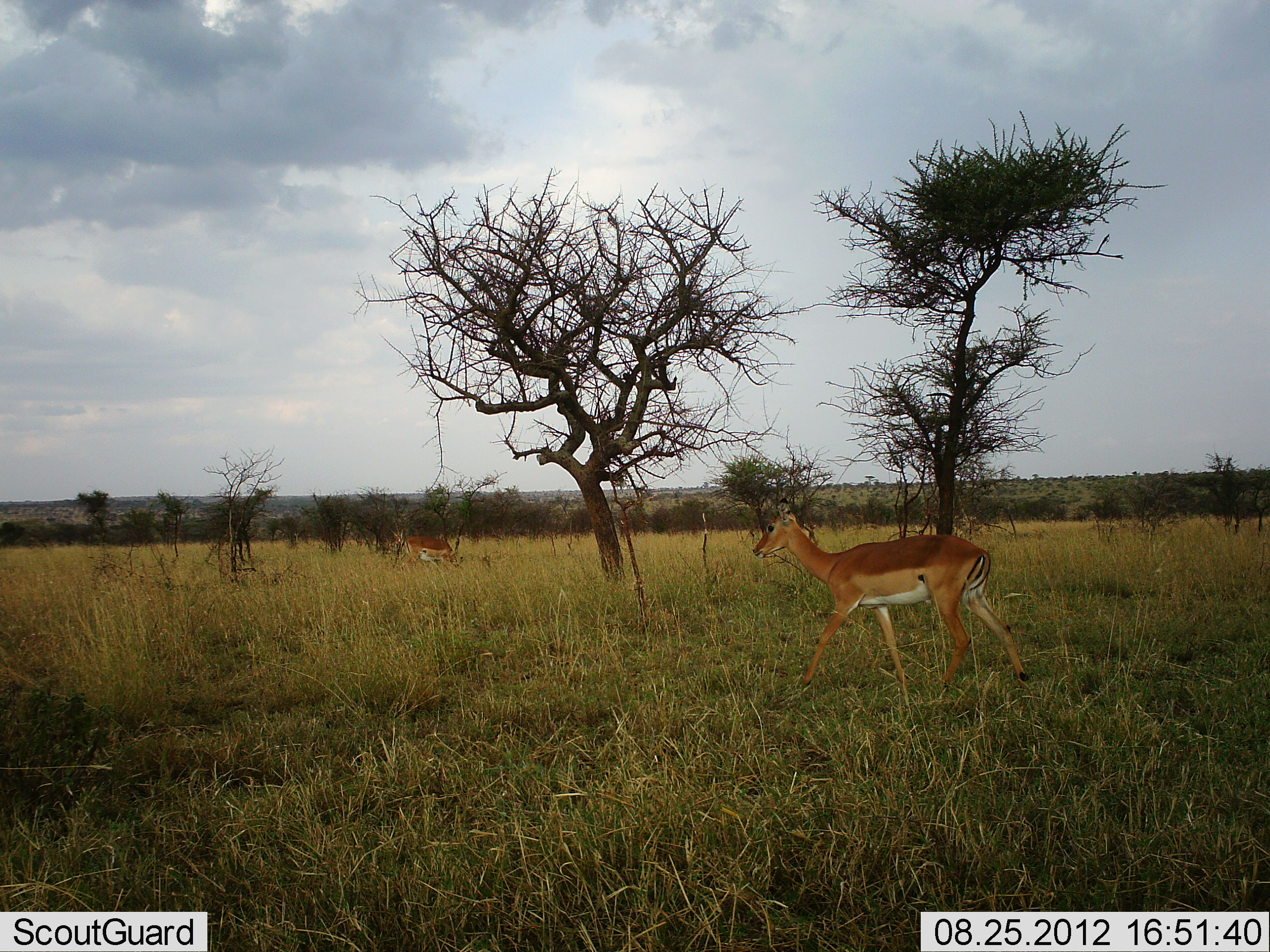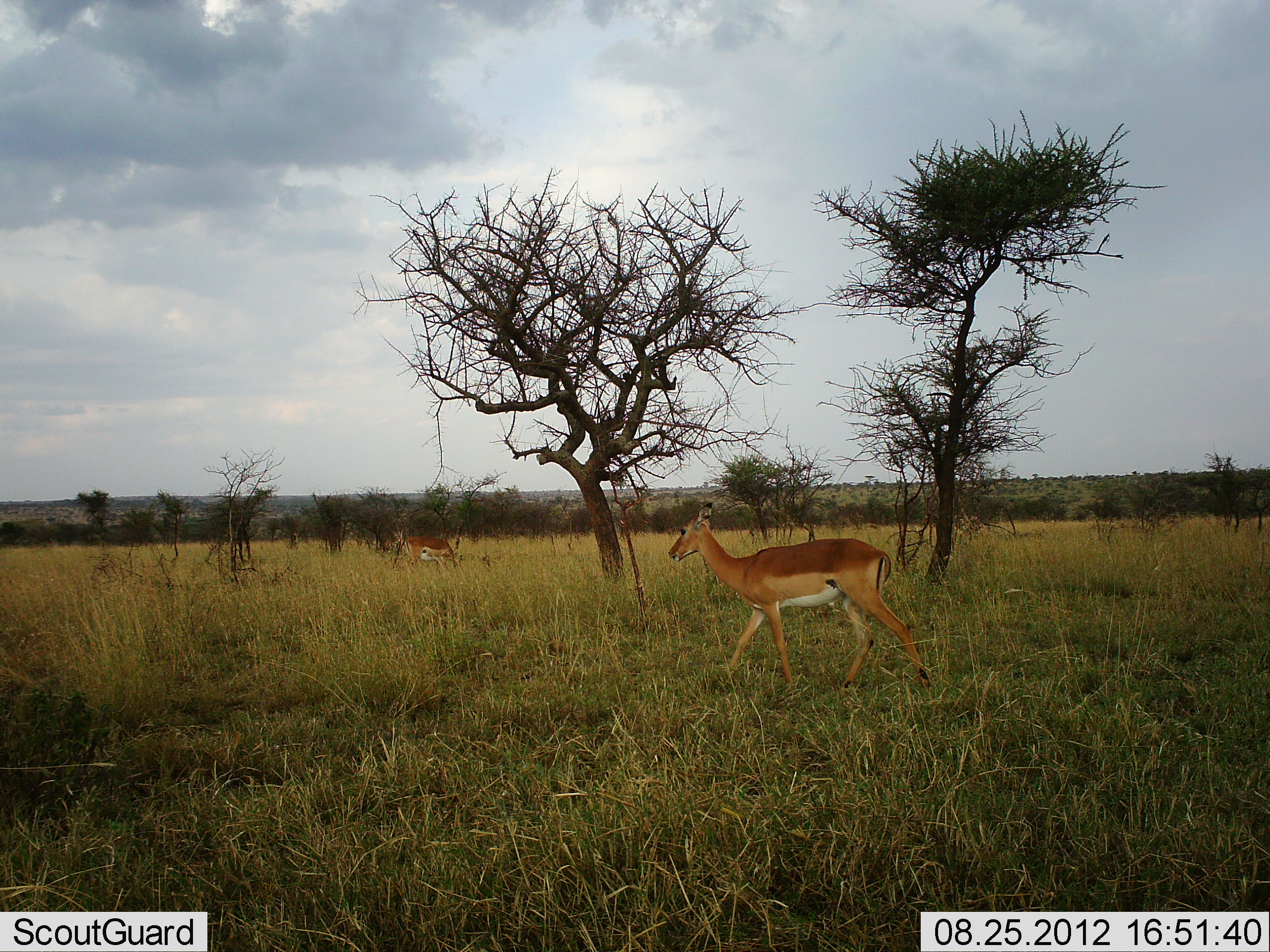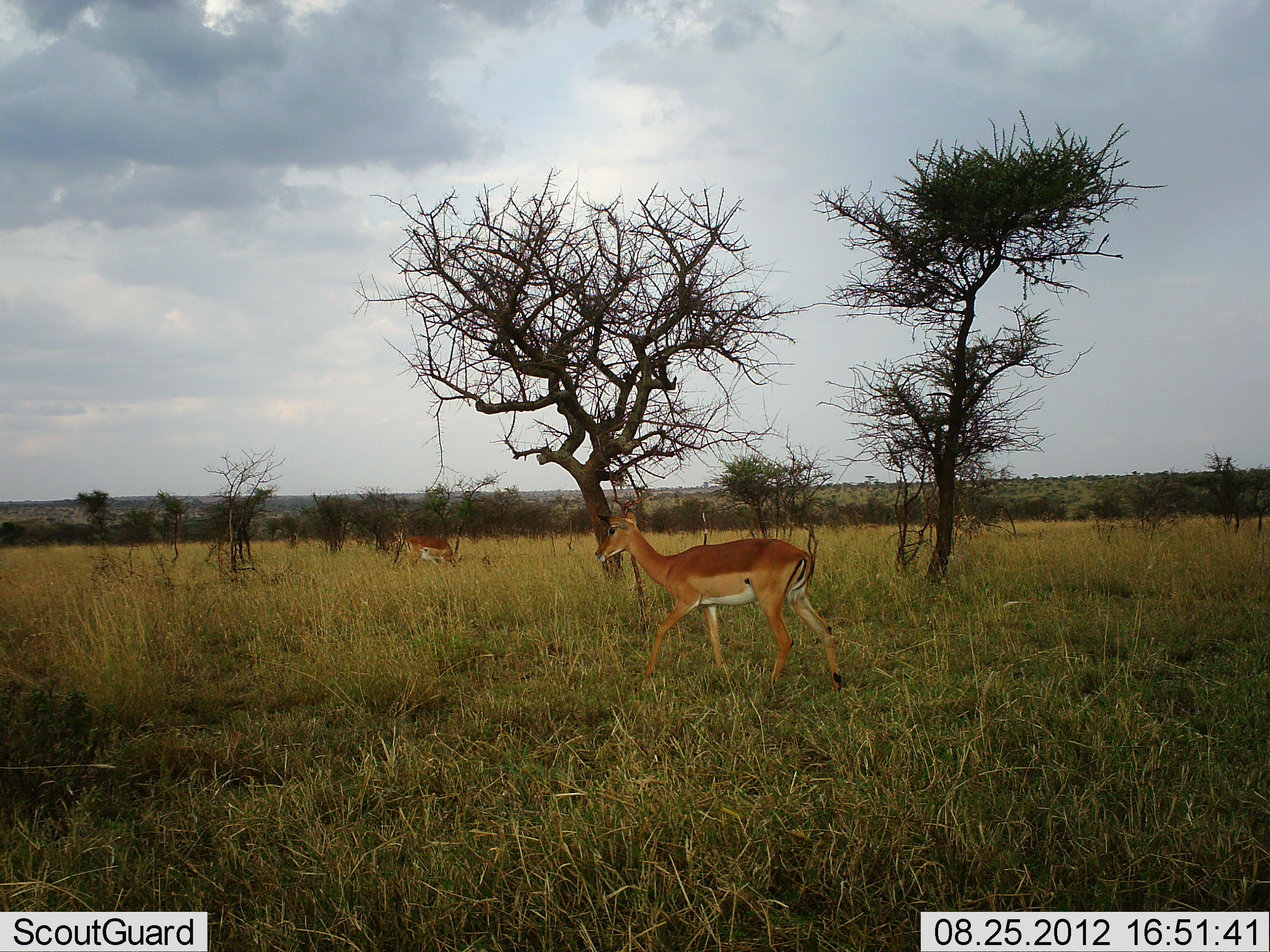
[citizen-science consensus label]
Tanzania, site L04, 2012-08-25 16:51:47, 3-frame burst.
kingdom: Animalia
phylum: Chordata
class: Mammalia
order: Artiodactyla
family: Bovidae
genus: Aepyceros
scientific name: Aepyceros melampus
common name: impala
Impala (Aepyceros melampus), count 2. Behavior (volunteer vote fractions): standing 40%, resting 0%, moving 90%, interacting 0%. Young present (vote fraction): 0%. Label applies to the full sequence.